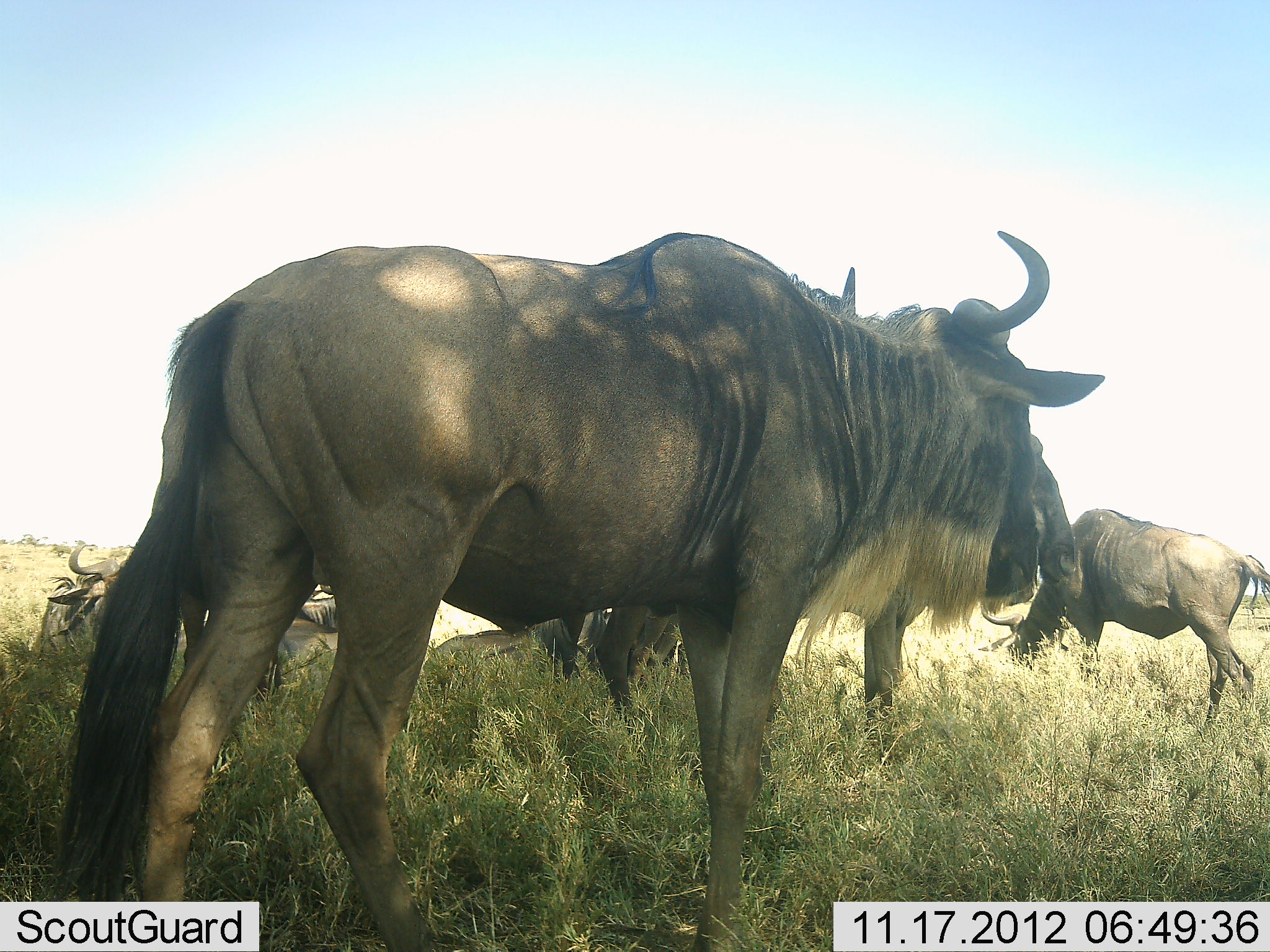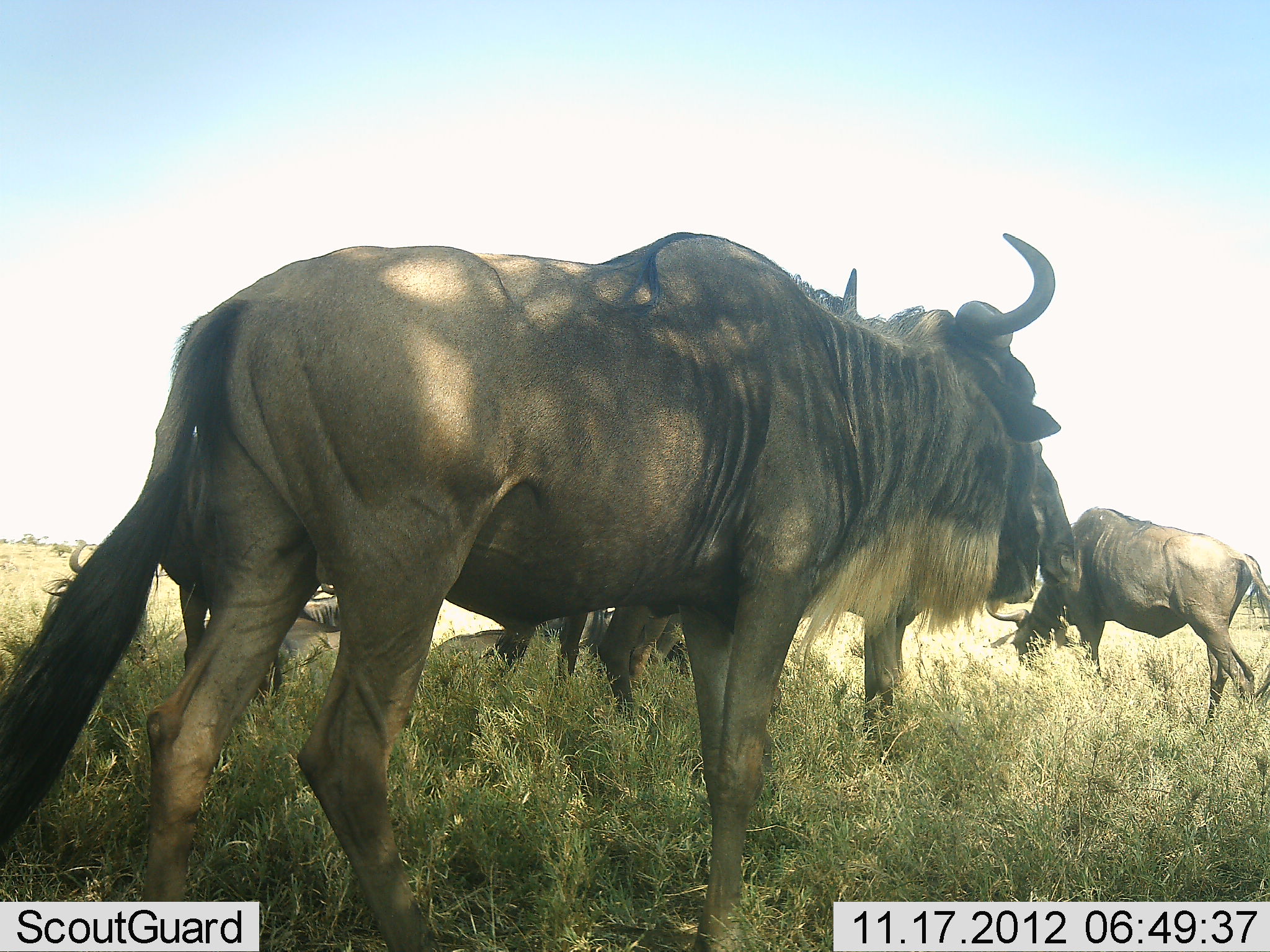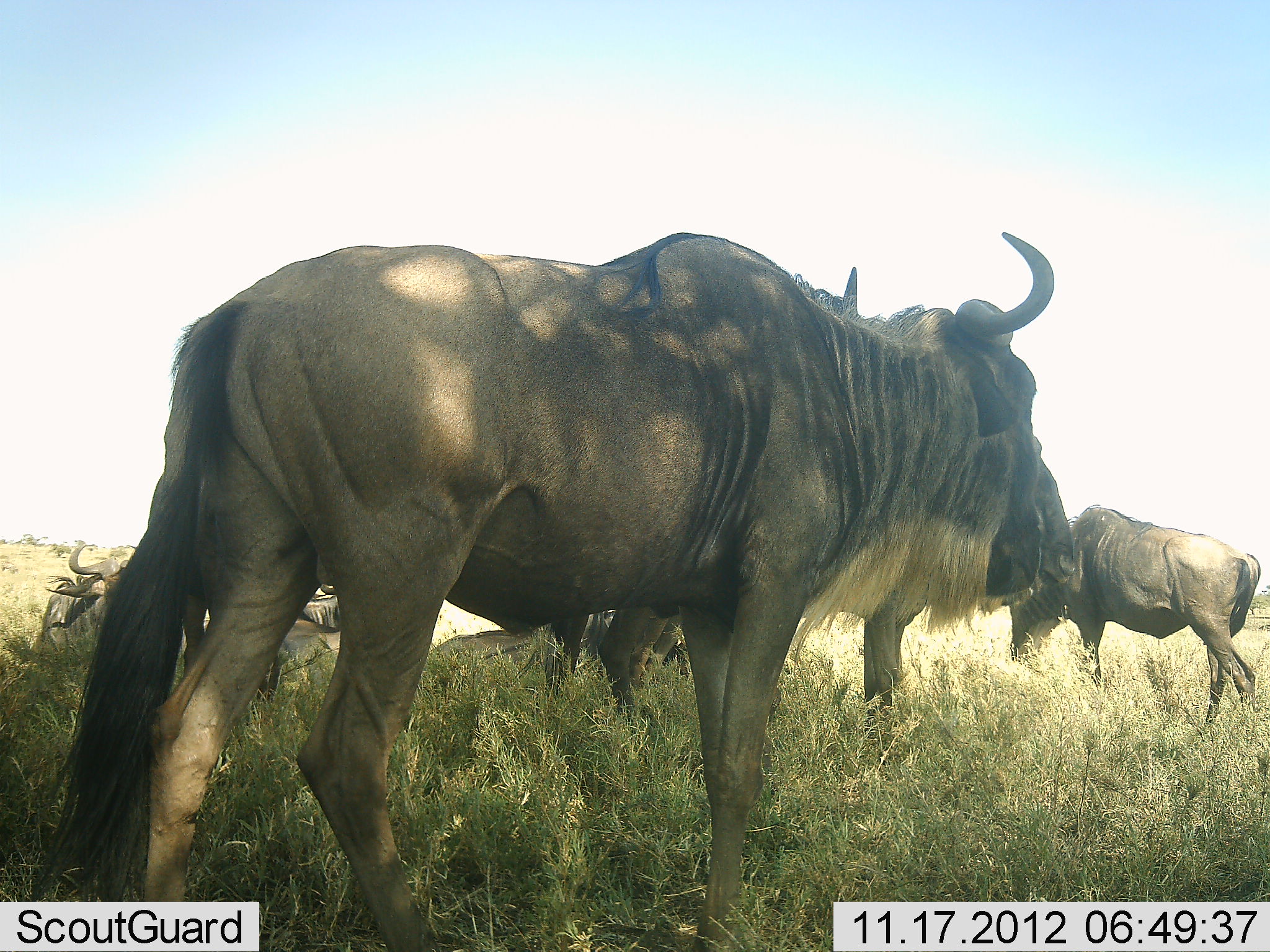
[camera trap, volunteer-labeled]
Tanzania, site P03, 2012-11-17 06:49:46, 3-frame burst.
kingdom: Animalia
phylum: Chordata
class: Mammalia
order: Artiodactyla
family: Bovidae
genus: Connochaetes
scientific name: Connochaetes taurinus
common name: blue wildebeest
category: wildebeest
Wildebeest (blue wildebeest) (Connochaetes taurinus), count 5. Behavior (volunteer vote fractions): standing 70%, resting 50%, moving 20%, interacting 0%. Young present (vote fraction): 0%. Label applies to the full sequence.